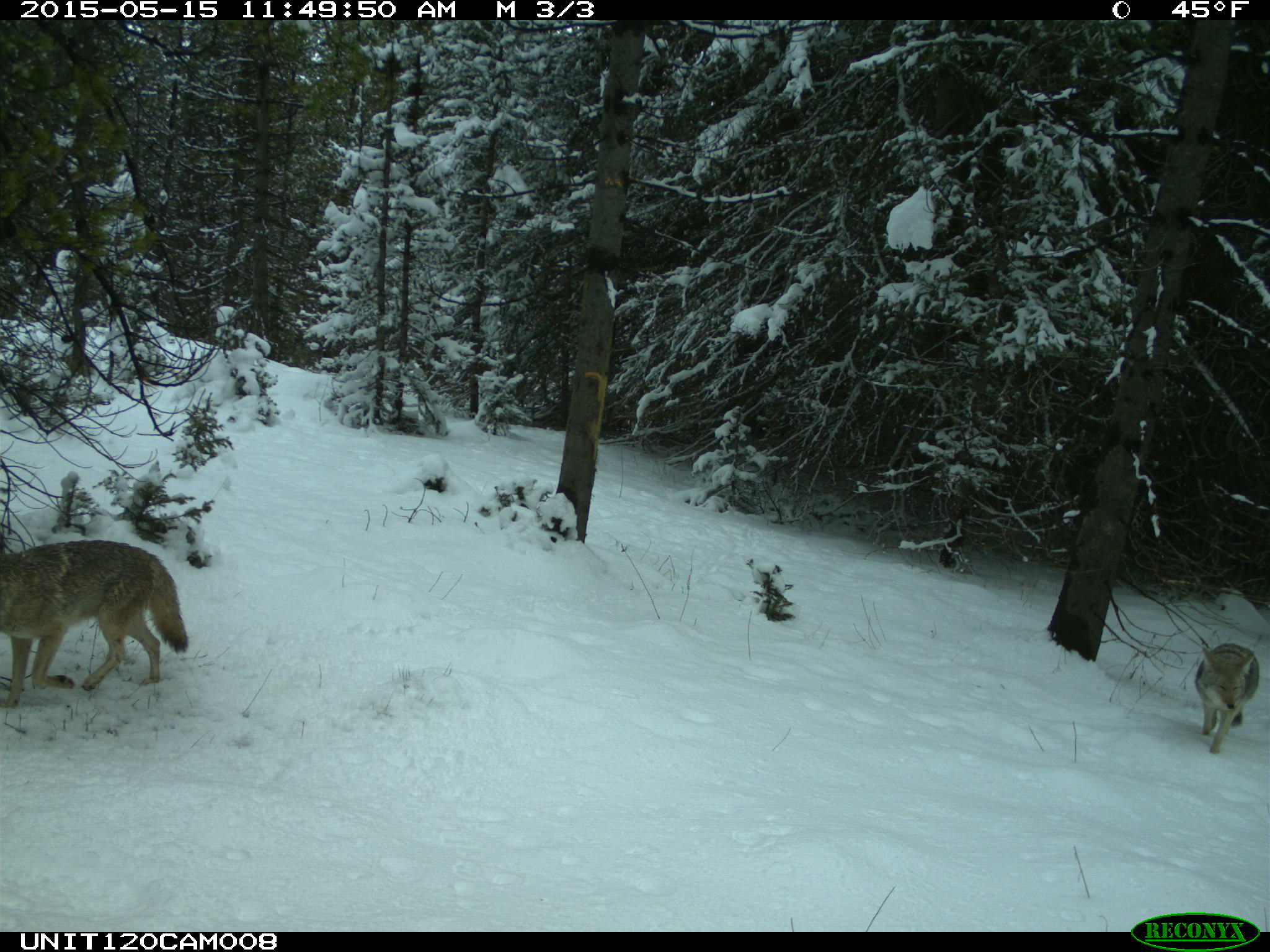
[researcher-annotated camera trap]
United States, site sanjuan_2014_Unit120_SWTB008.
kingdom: Animalia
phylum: Chordata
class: Mammalia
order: Carnivora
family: Canidae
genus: Canis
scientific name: Canis latrans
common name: coyote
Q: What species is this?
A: Canis latrans (coyote).